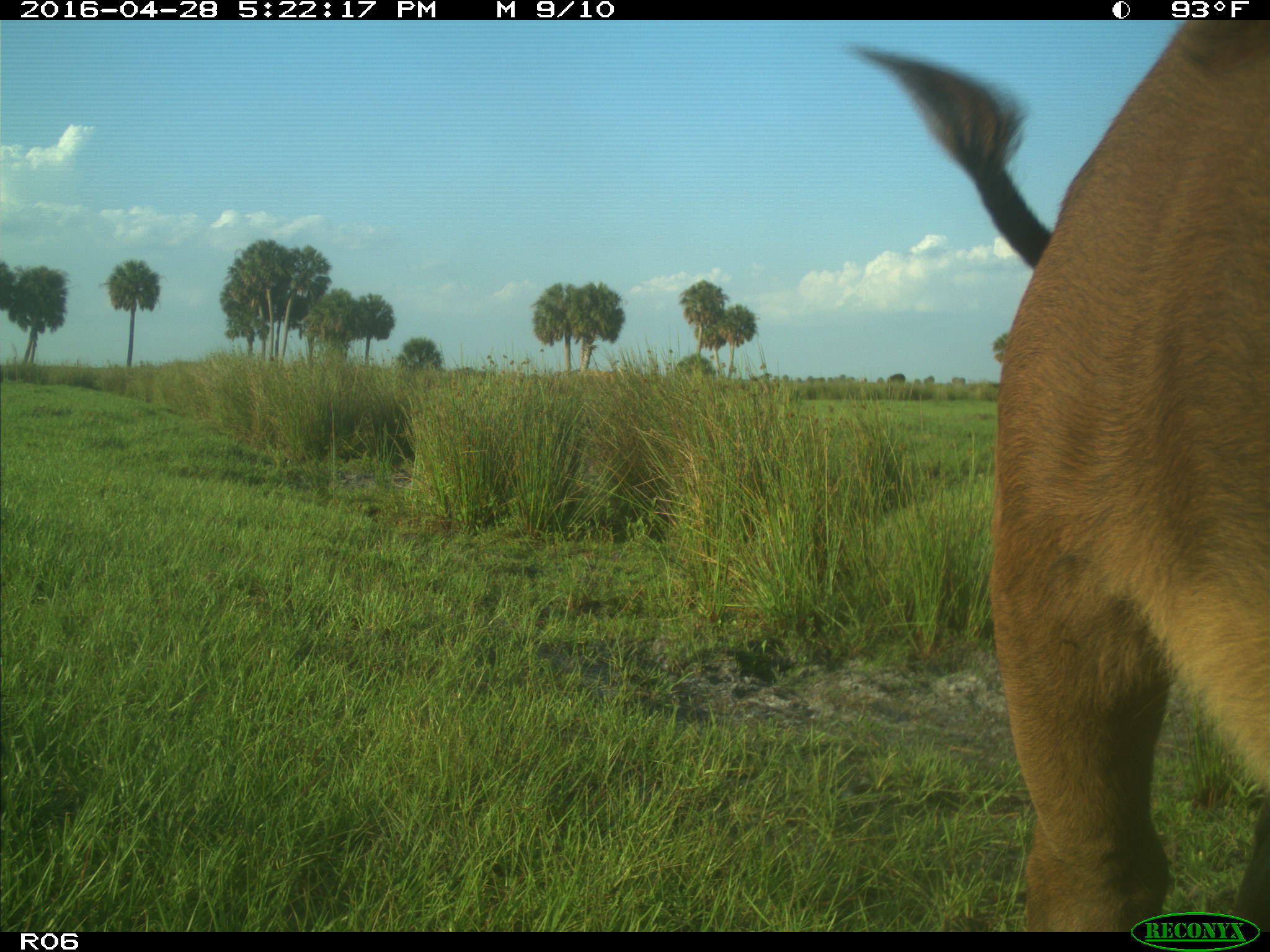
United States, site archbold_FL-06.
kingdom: Animalia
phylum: Chordata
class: Mammalia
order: Artiodactyla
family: Bovidae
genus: Bos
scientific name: Bos taurus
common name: domestic cow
Bos taurus (domestic cow).